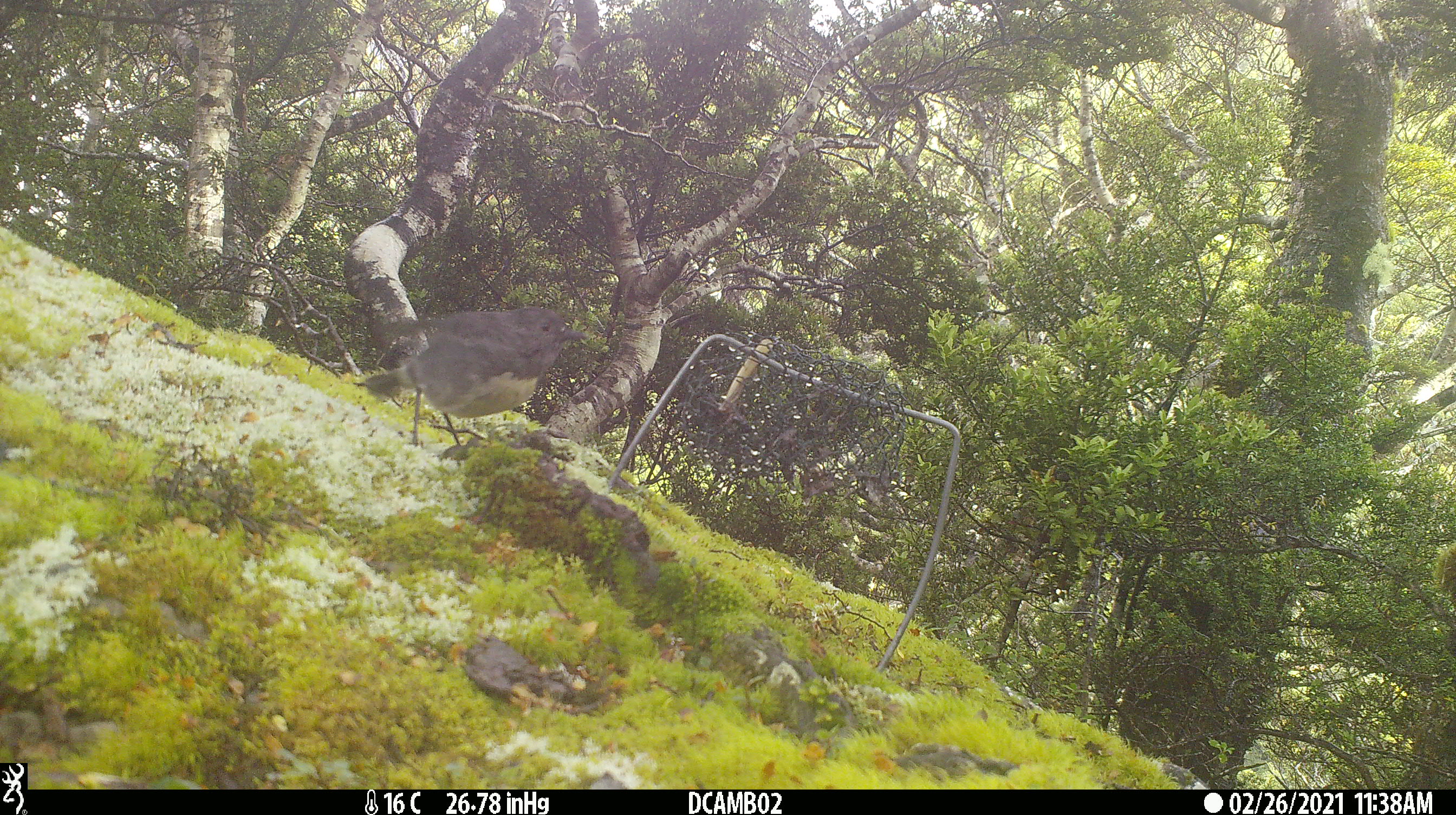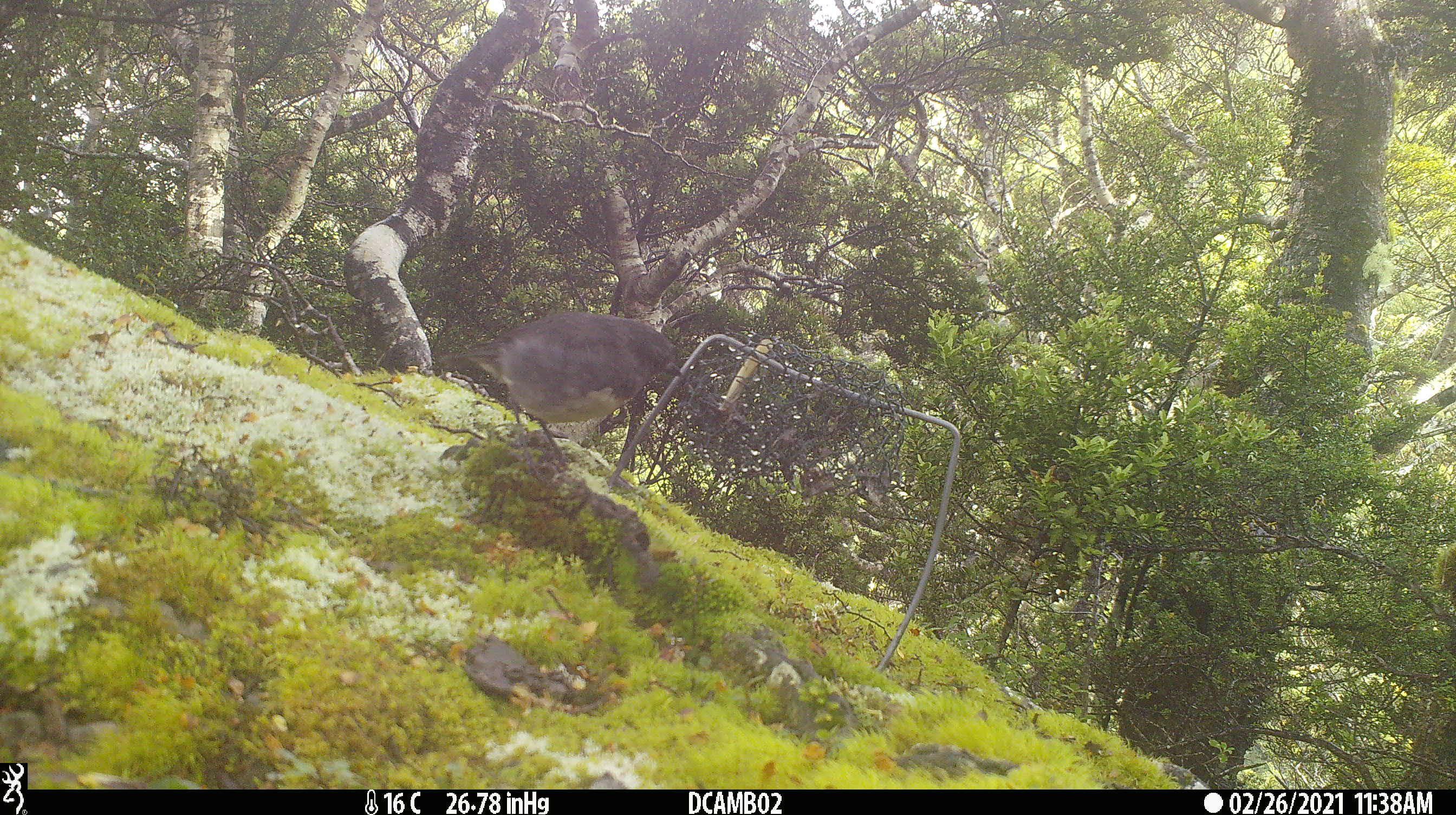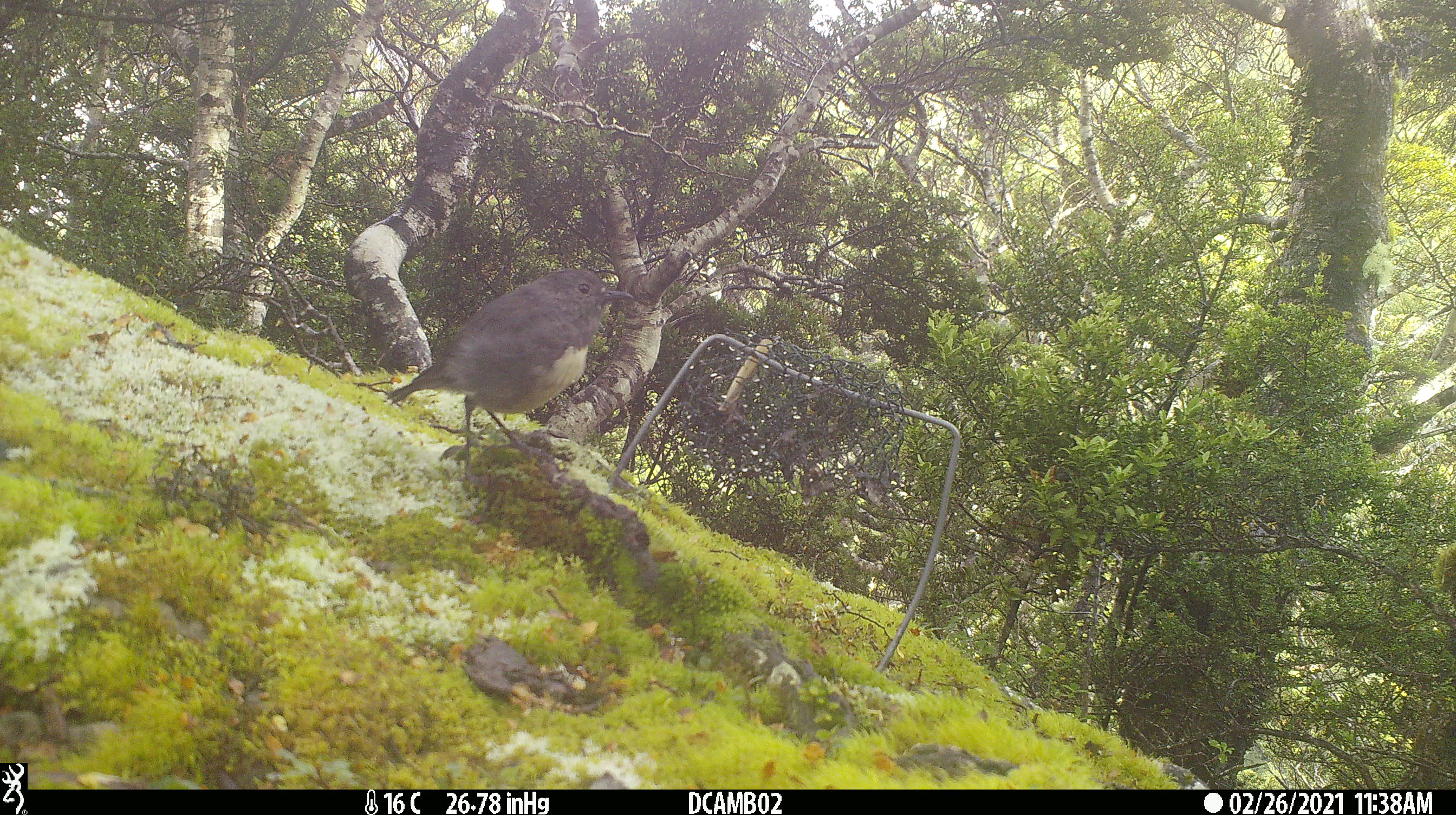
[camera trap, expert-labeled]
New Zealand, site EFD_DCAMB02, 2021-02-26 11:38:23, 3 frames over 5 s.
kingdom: Animalia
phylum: Chordata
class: Aves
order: Passeriformes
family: Petroicidae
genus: Petroica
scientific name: Petroica australis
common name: new zealand robin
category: robin